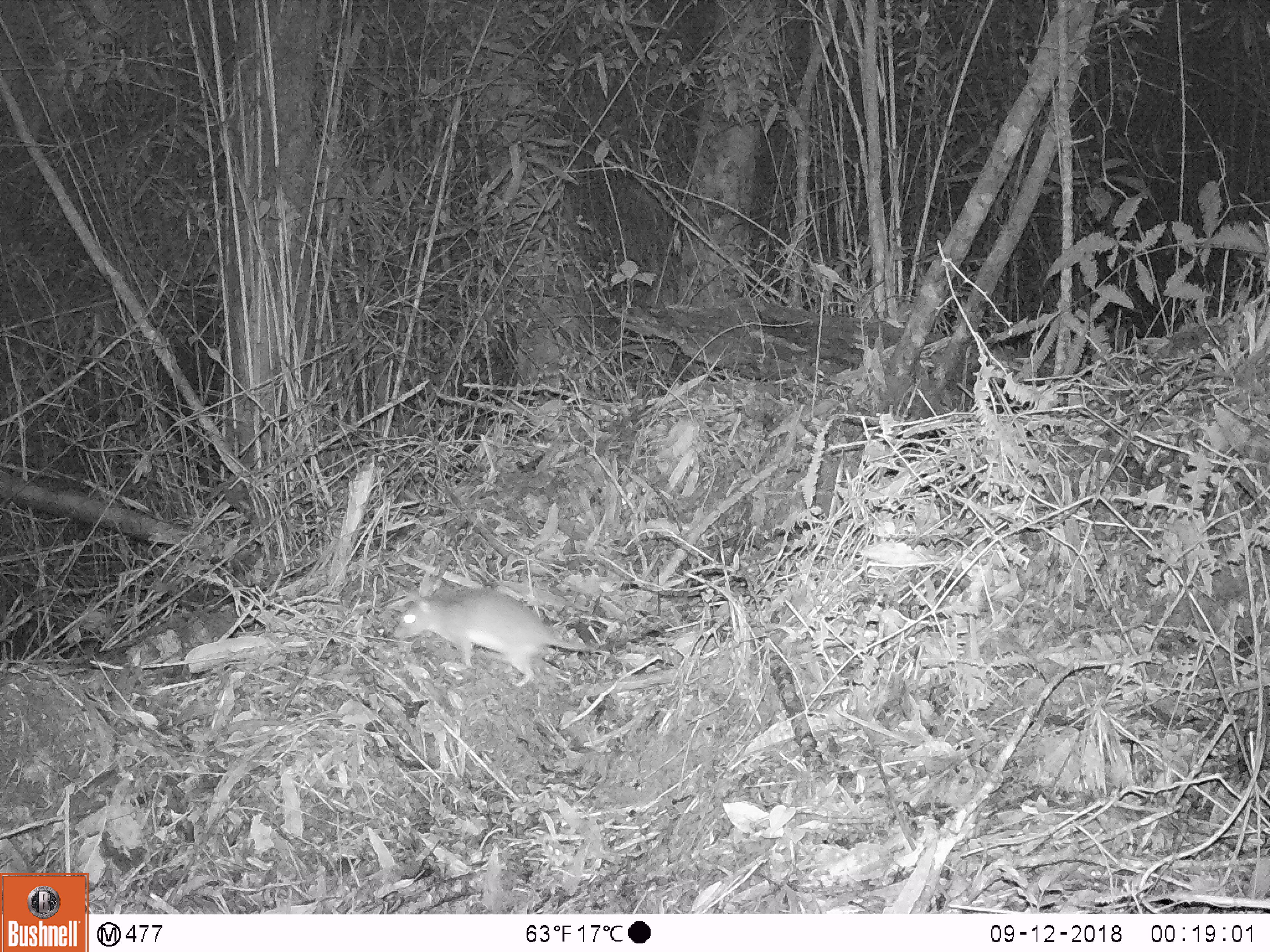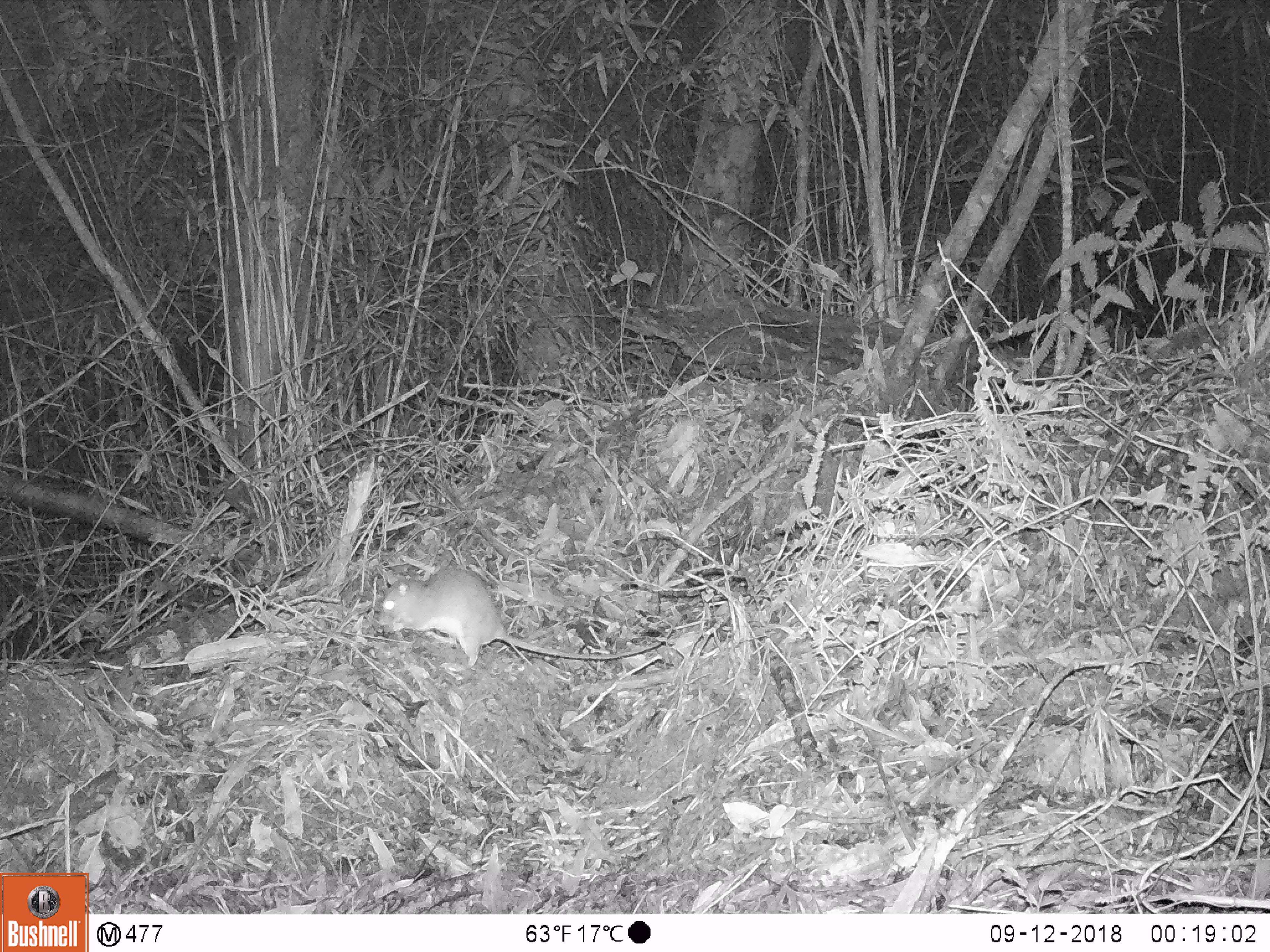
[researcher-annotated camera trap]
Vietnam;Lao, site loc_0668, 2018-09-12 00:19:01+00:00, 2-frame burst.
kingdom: Animalia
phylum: Chordata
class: Mammalia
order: Rodentia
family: Muridae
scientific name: Muridae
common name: old-world mice and rats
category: unidentified murid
Unidentified murid (old-world mice and rats) (Muridae). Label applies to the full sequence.